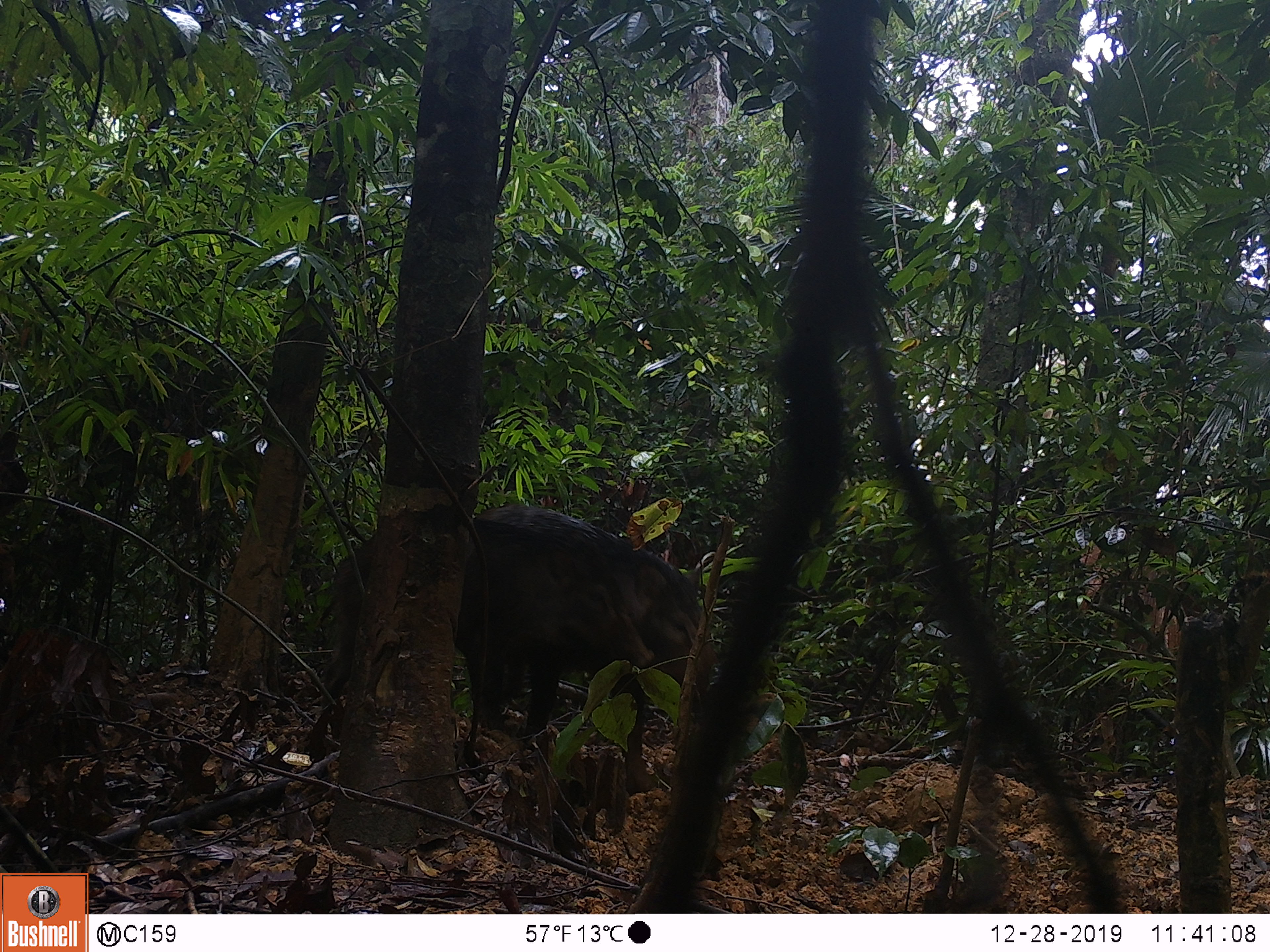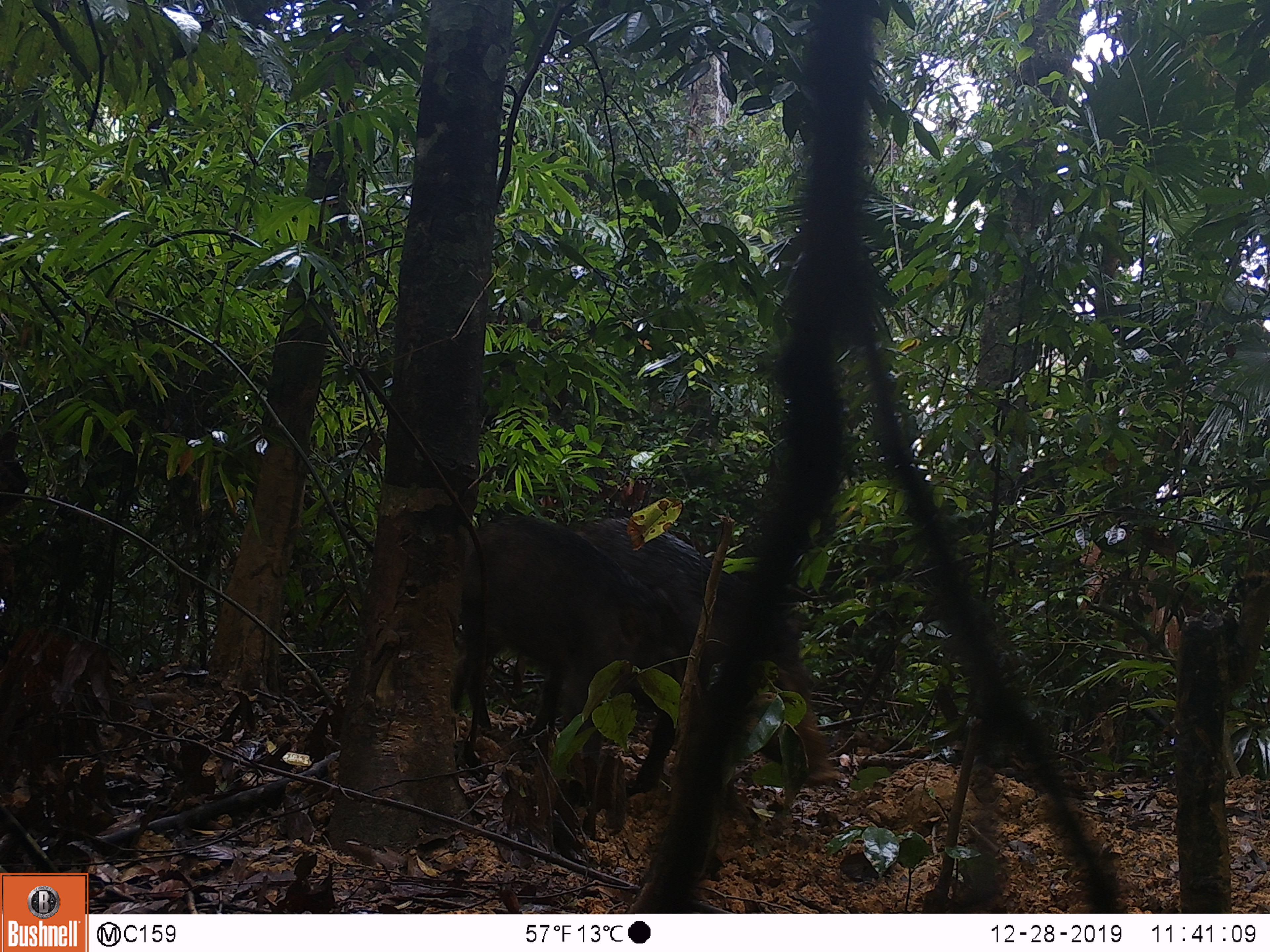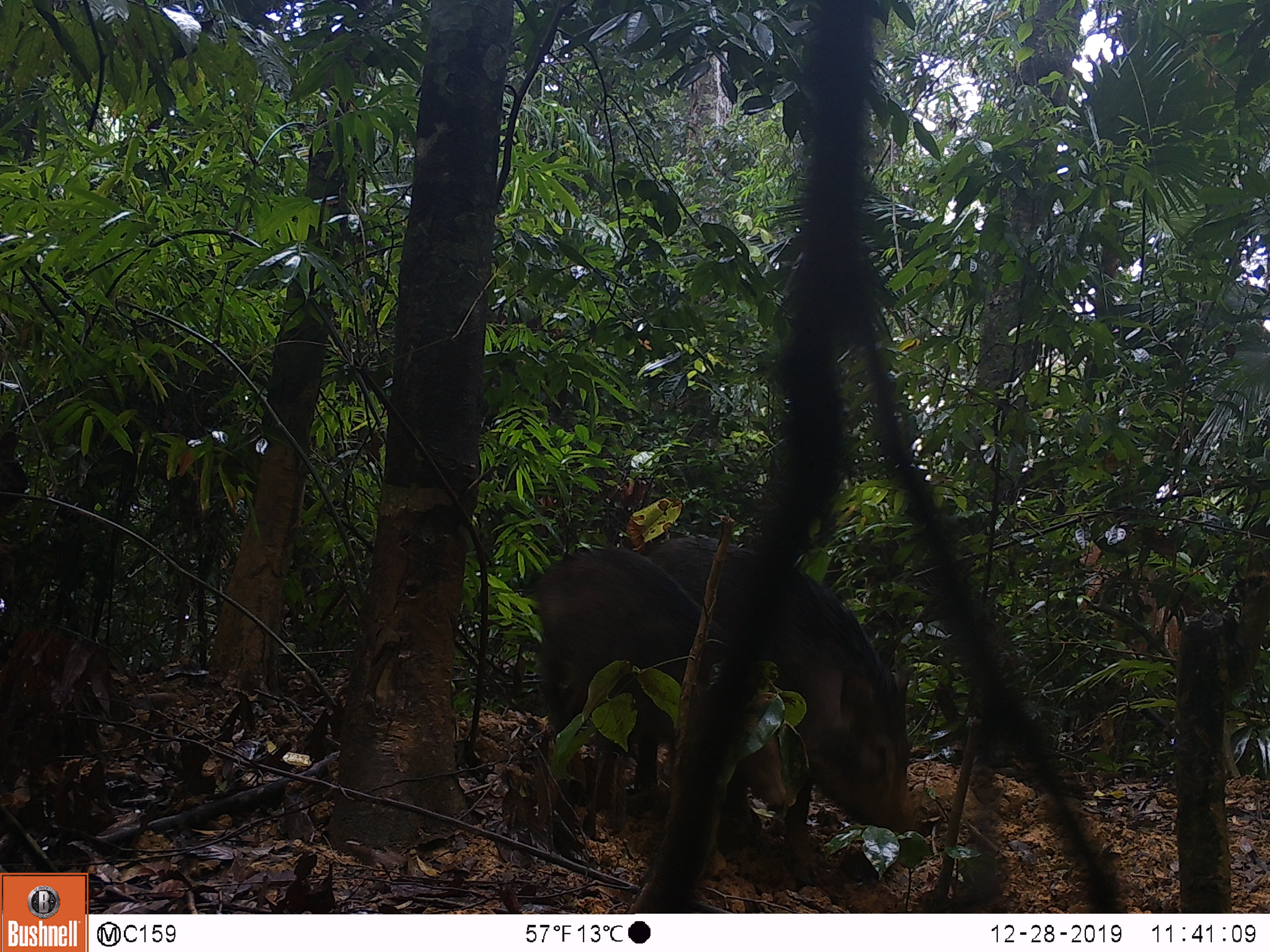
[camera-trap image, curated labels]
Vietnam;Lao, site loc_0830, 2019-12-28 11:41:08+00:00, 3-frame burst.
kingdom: Animalia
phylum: Chordata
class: Mammalia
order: Artiodactyla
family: Suidae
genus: Sus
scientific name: Sus scrofa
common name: eurasian wild pig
Eurasian wild pig (Sus scrofa). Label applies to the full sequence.